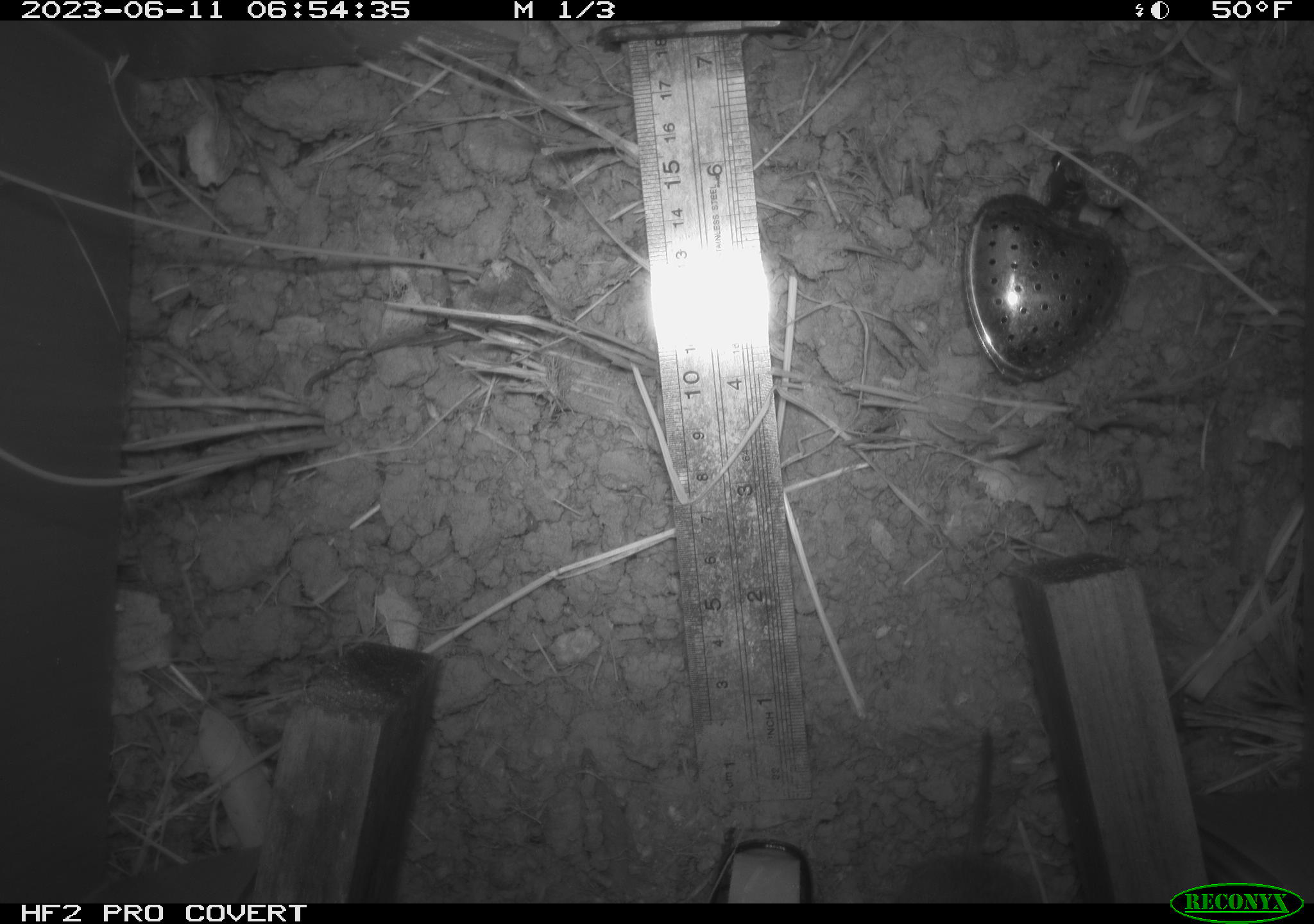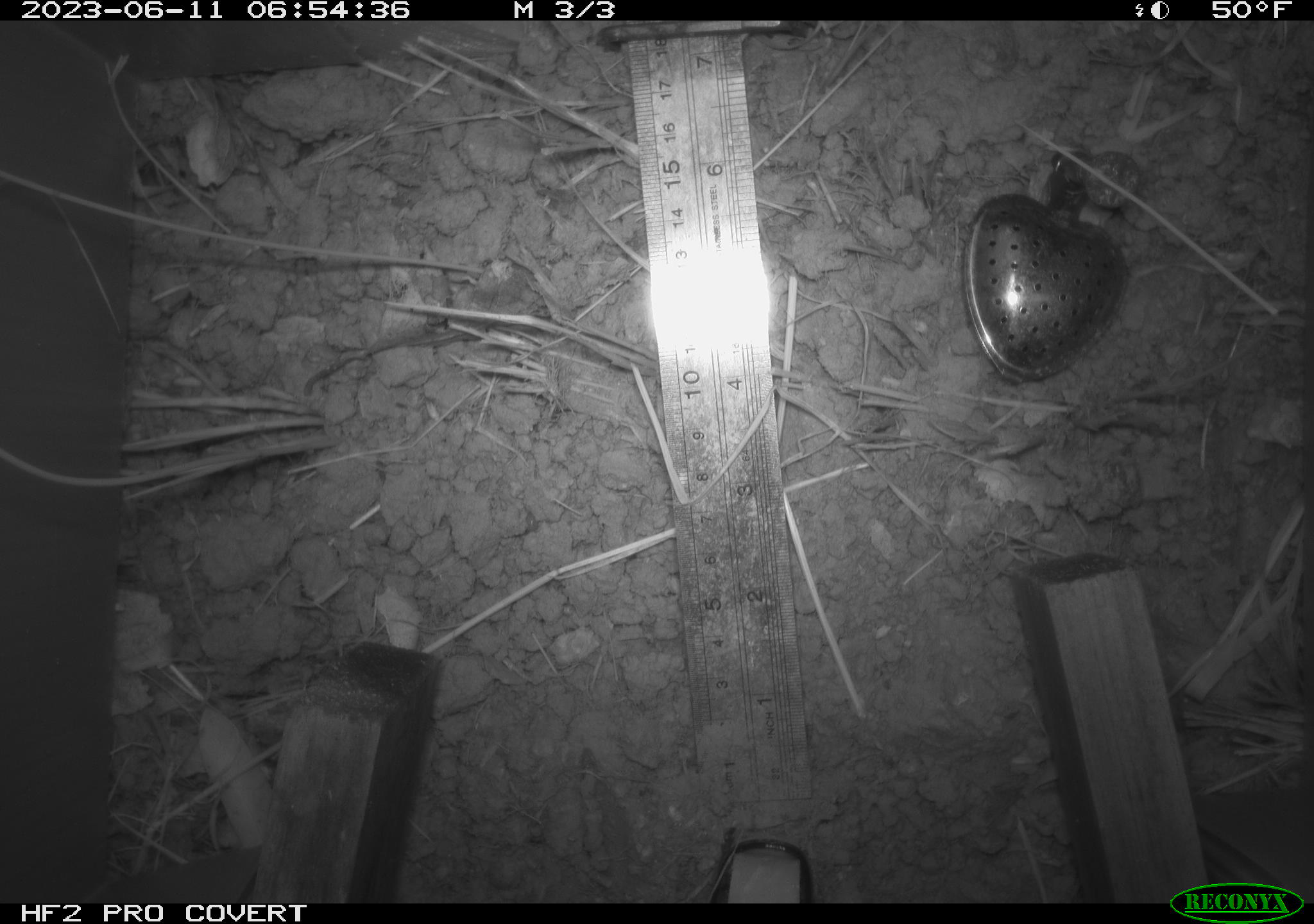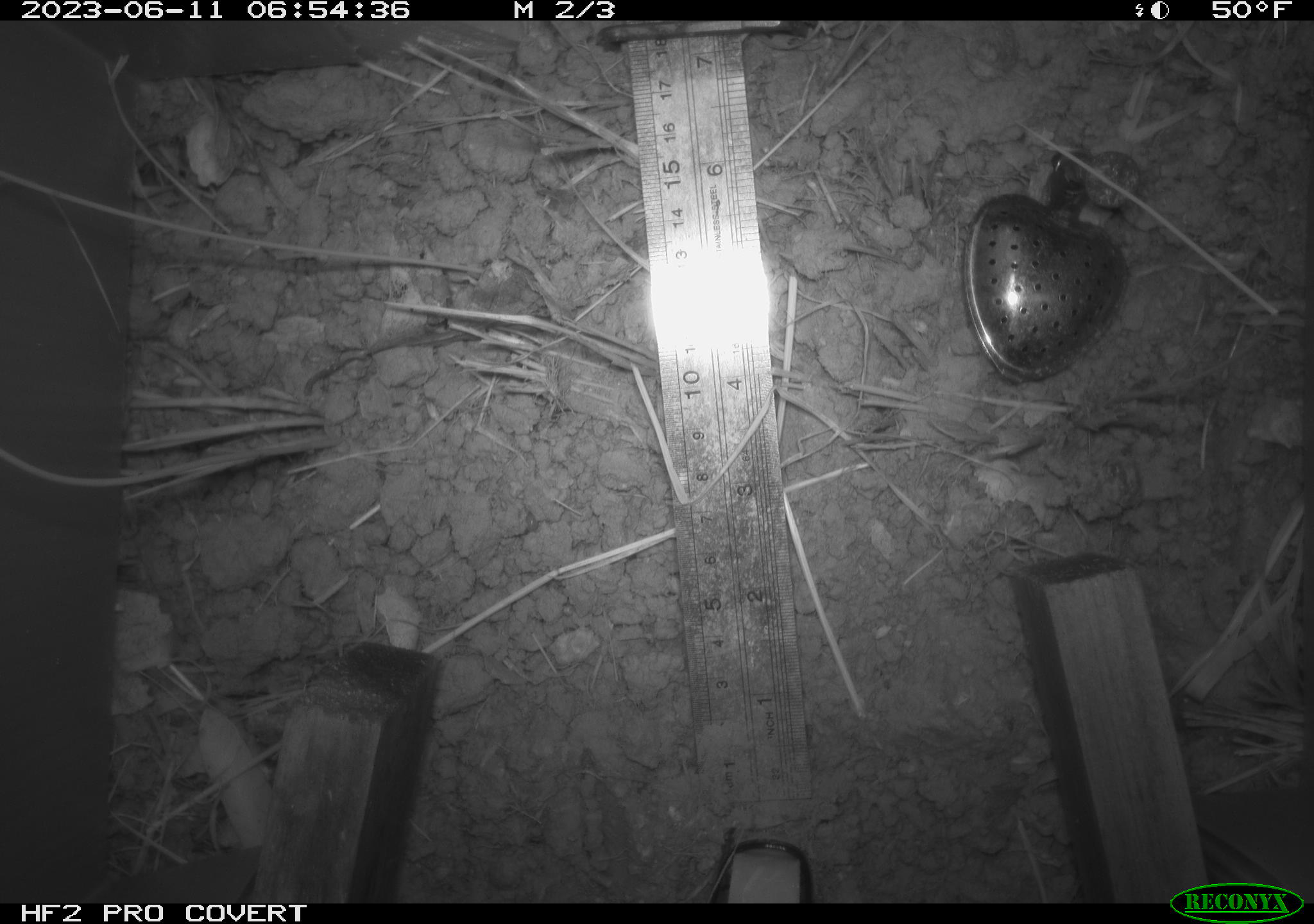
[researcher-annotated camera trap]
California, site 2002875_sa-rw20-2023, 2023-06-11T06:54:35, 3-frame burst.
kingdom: Animalia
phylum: Chordata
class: Mammalia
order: Rodentia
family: Cricetidae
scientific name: Arvicolinae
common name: voles, lemmings, and muskrats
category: arvicolinae subfamily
Arvicolinae subfamily (voles, lemmings, and muskrats) (Arvicolinae).